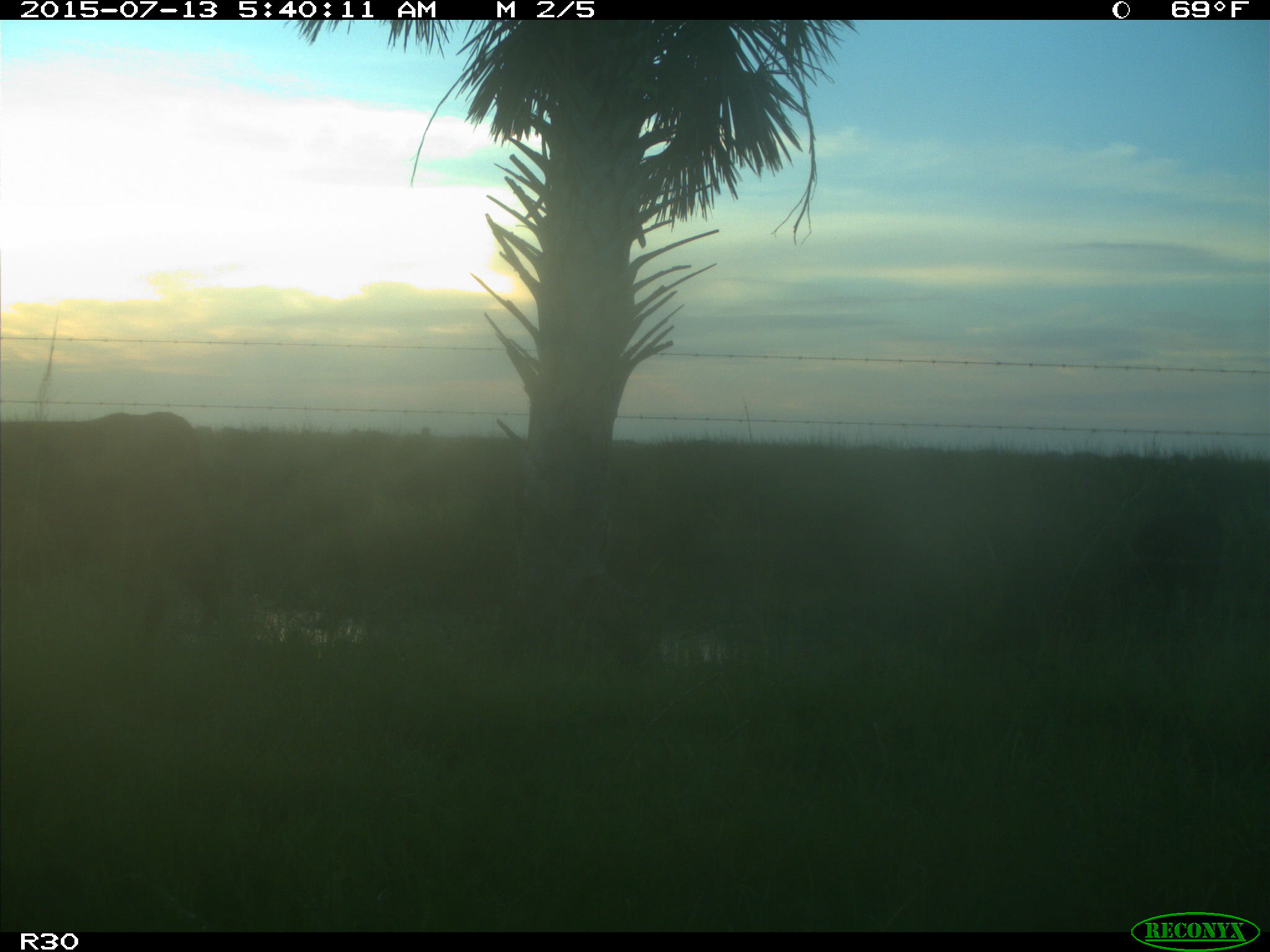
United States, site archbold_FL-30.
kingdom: Animalia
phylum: Chordata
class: Mammalia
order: Artiodactyla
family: Bovidae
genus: Bos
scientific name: Bos taurus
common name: domestic cow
Bos taurus (domestic cow).